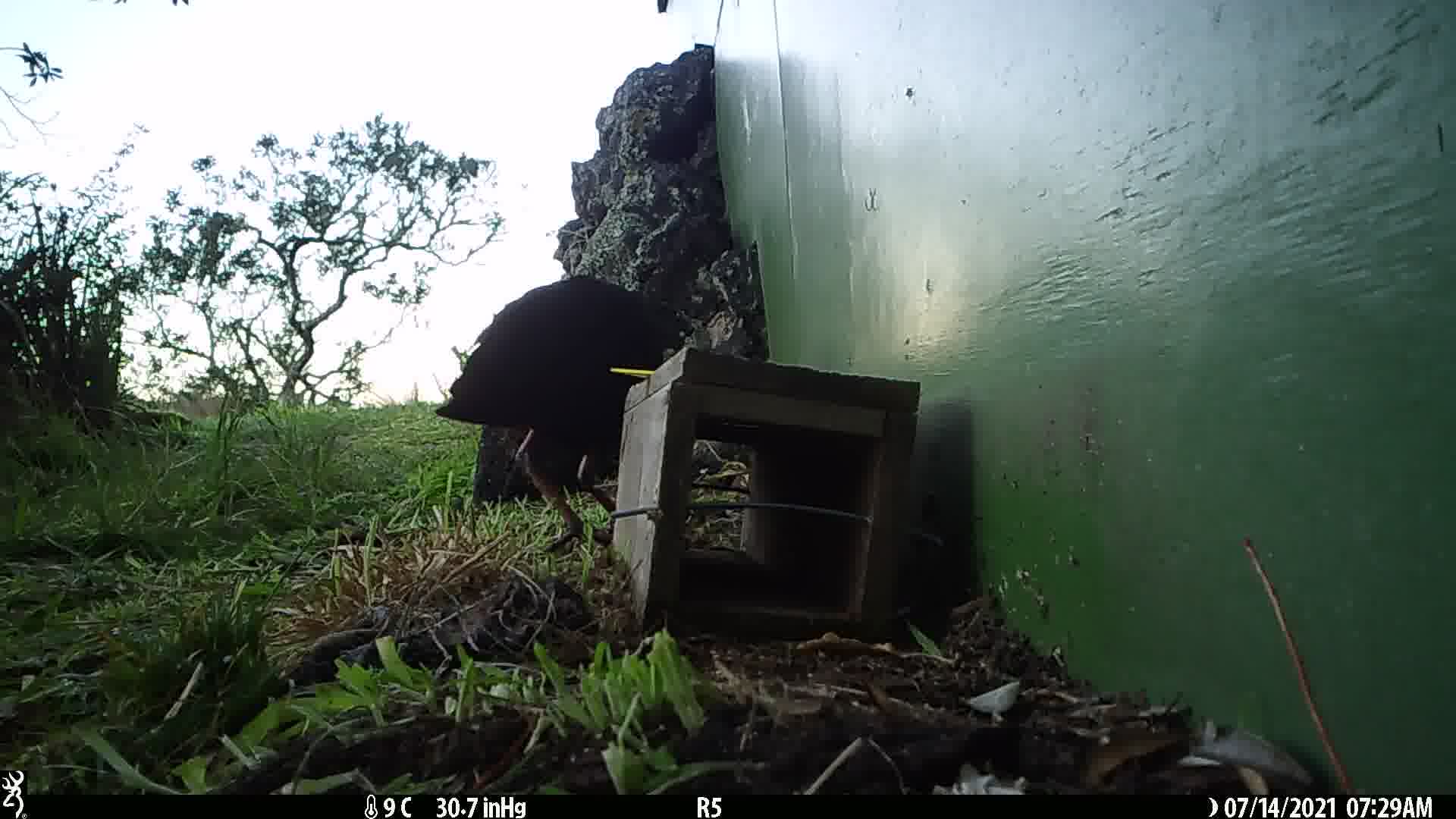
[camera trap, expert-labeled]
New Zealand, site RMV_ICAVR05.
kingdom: Animalia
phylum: Chordata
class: Aves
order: Gruiformes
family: Rallidae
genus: Porphyrio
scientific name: Porphyrio melanotus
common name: australasian swamphen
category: pukeko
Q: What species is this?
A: Pukeko (australasian swamphen) (Porphyrio melanotus).